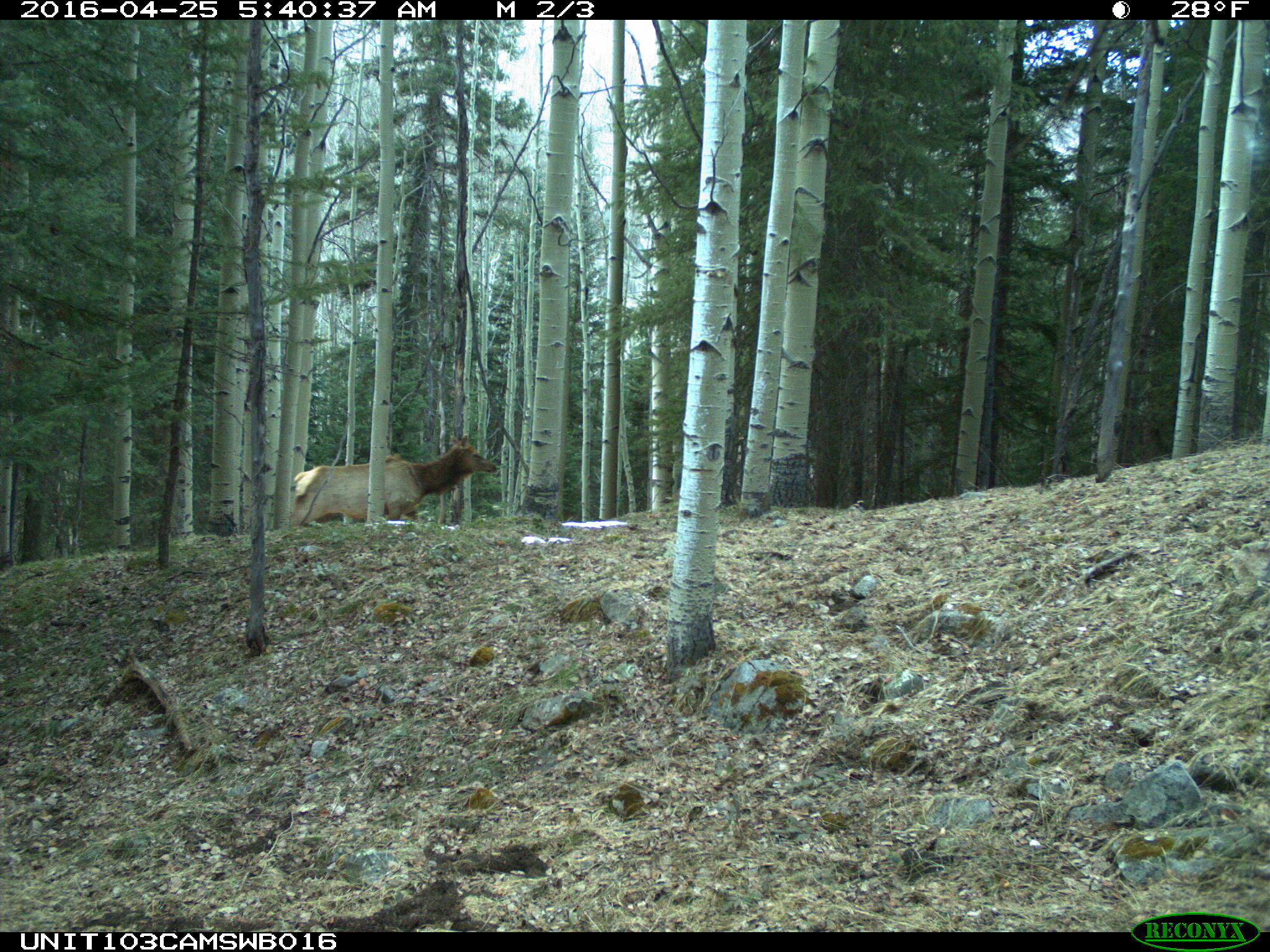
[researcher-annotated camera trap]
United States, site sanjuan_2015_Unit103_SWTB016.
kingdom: Animalia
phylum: Chordata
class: Mammalia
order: Artiodactyla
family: Cervidae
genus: Cervus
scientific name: Cervus elaphus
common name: red deer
Cervus elaphus (red deer).